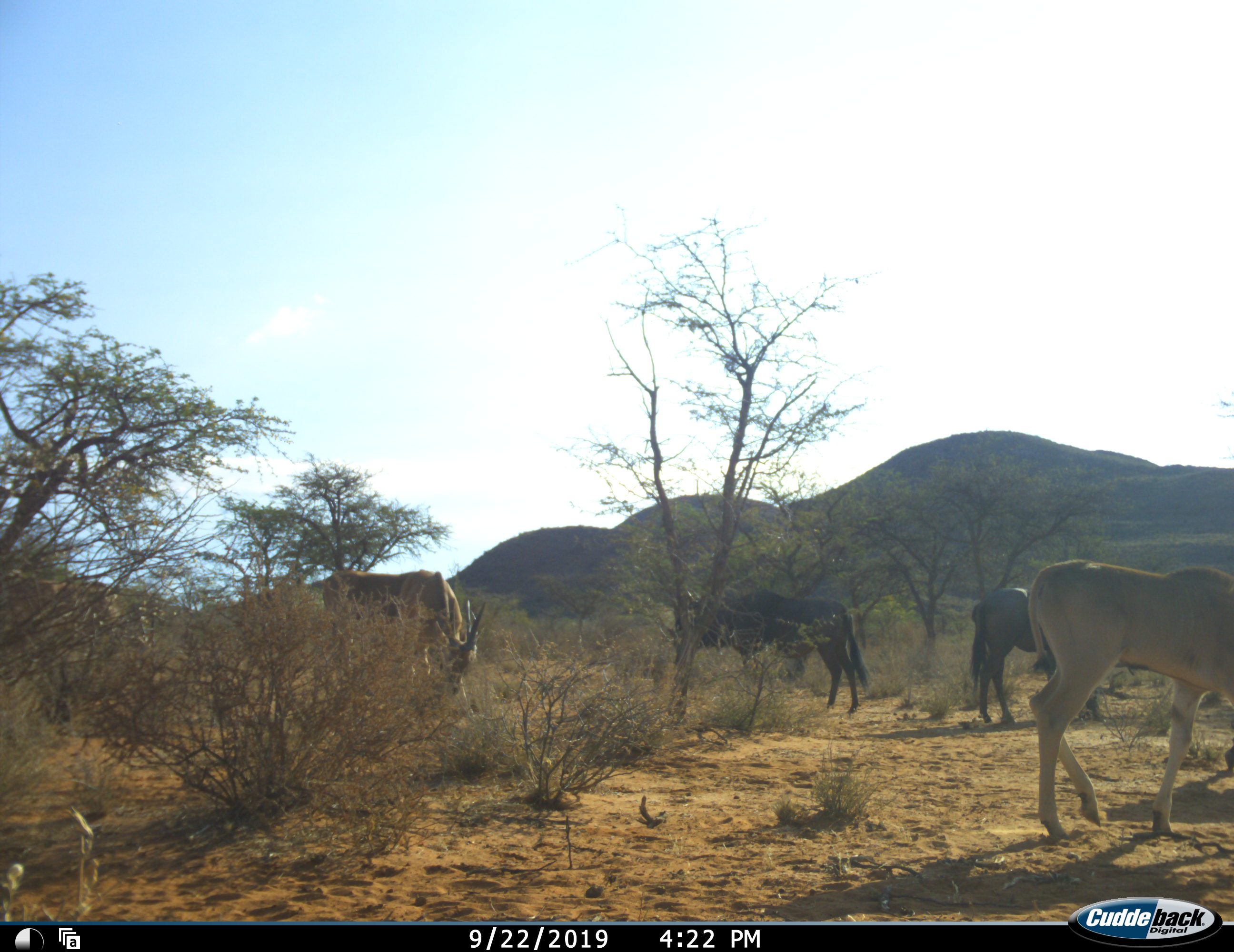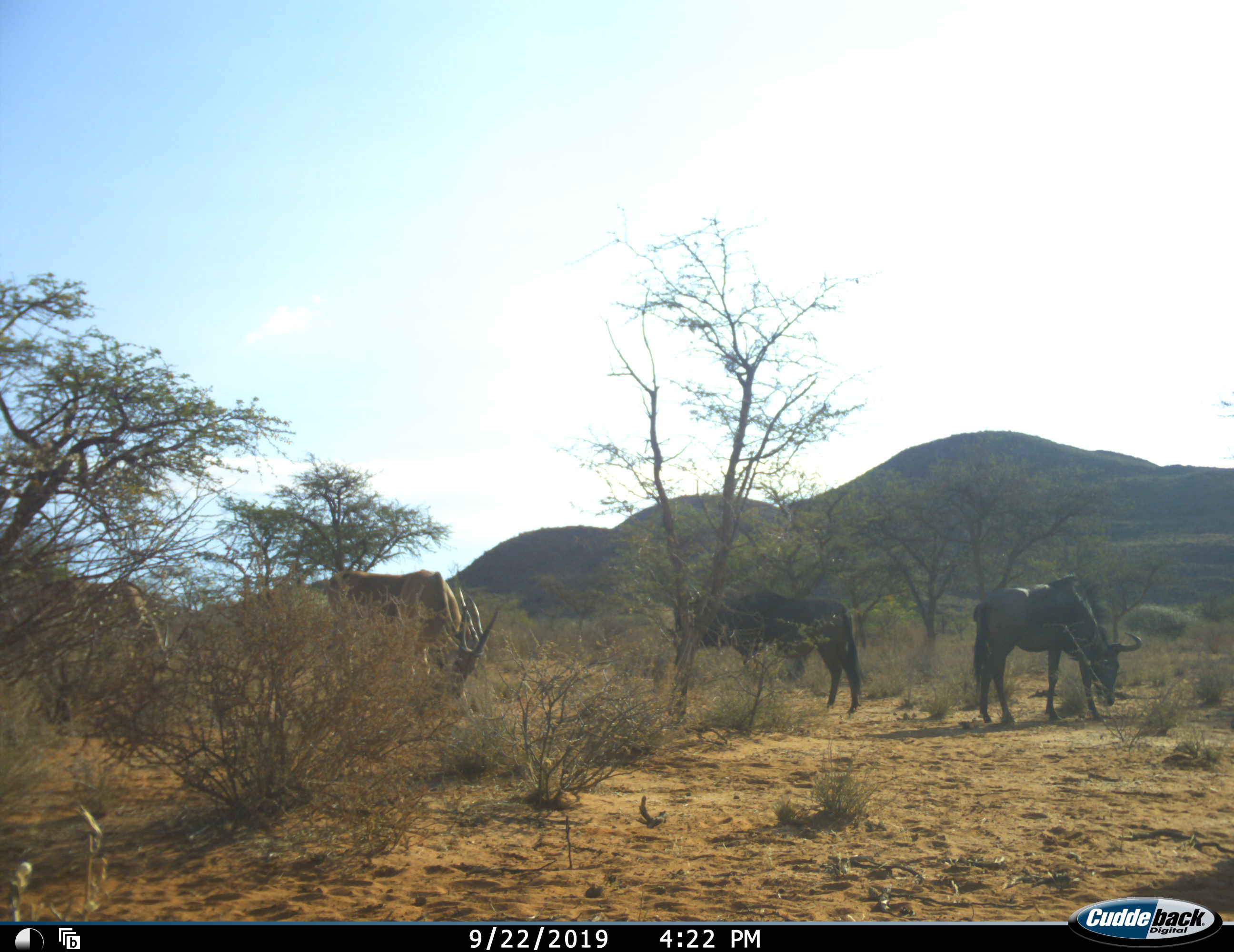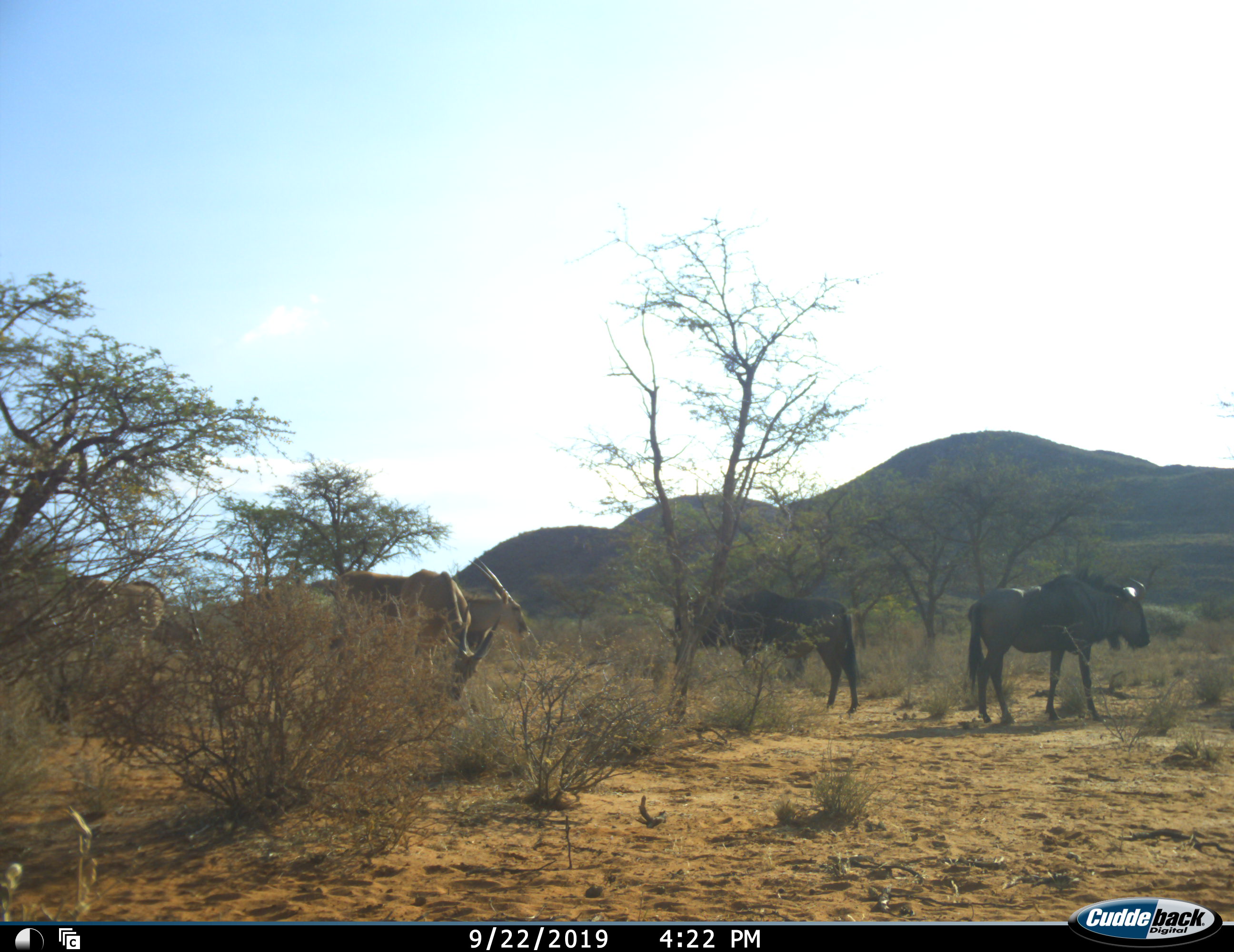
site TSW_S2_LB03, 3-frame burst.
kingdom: Animalia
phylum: Chordata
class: Mammalia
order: Artiodactyla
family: Bovidae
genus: Tragelaphus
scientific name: Tragelaphus oryx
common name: eland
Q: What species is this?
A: Eland (Tragelaphus oryx).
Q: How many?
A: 3.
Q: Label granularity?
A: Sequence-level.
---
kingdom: Animalia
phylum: Chordata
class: Mammalia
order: Artiodactyla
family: Bovidae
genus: Connochaetes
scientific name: Connochaetes taurinus taurinus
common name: blue wildebeest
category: wildebeestblue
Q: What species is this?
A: Wildebeestblue (blue wildebeest) (Connochaetes taurinus taurinus).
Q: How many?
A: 2.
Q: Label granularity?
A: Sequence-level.